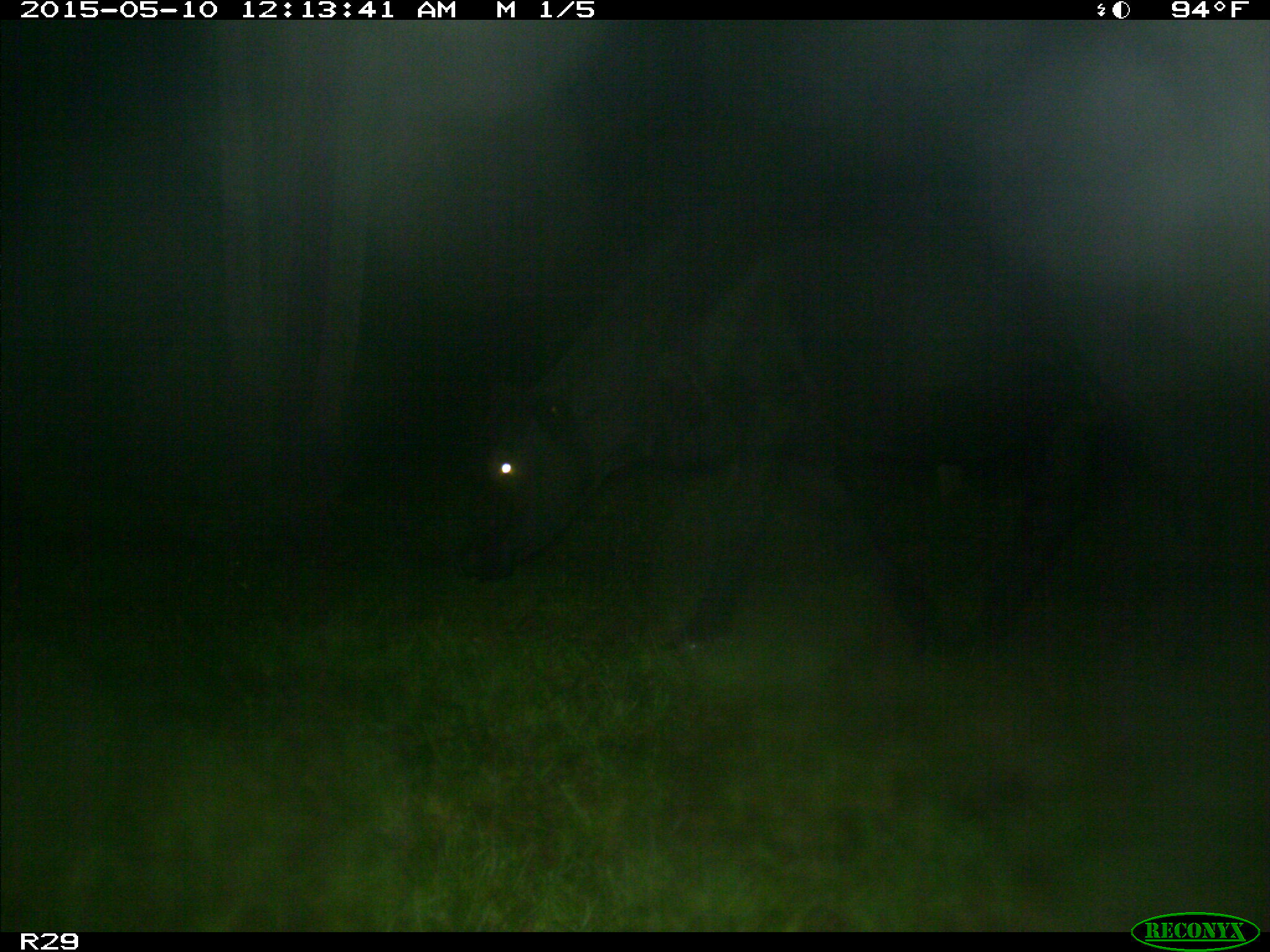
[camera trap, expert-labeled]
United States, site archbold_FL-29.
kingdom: Animalia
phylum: Chordata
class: Mammalia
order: Artiodactyla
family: Bovidae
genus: Bos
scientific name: Bos taurus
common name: domestic cow